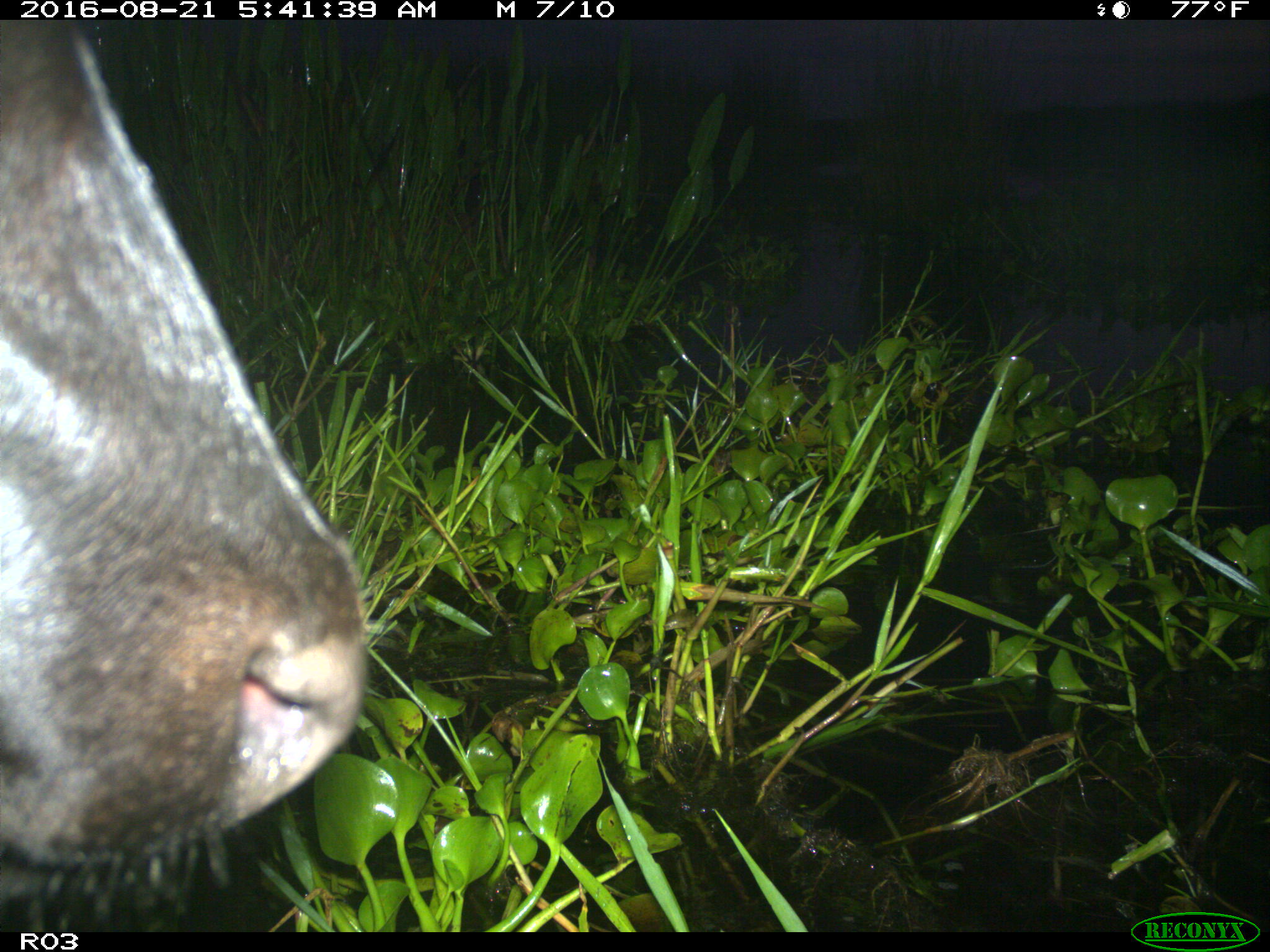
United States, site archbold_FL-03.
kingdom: Animalia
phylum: Chordata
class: Mammalia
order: Artiodactyla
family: Bovidae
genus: Bos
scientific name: Bos taurus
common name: domestic cow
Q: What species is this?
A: Bos taurus (domestic cow).